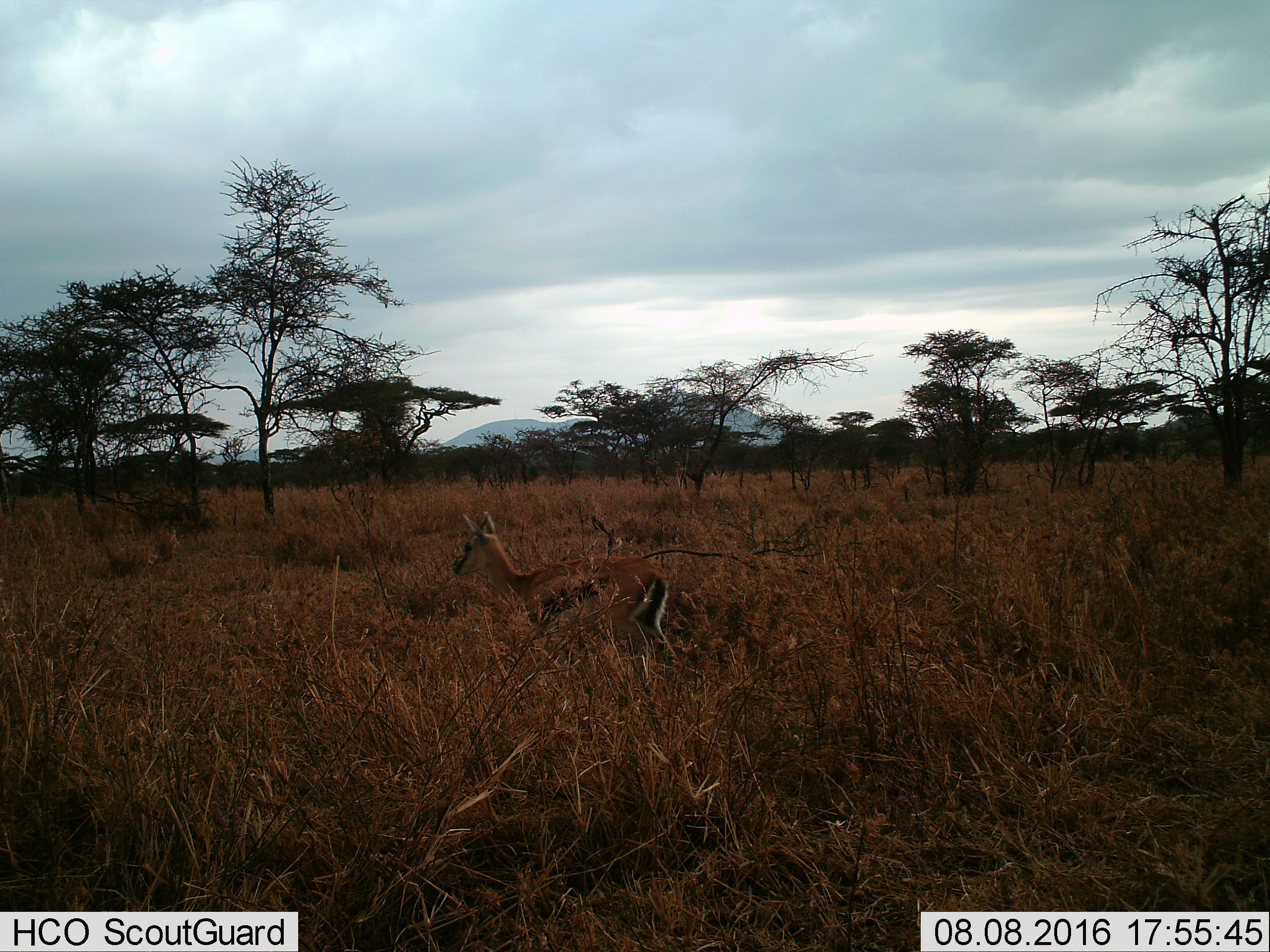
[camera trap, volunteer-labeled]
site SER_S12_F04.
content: unidentified animal